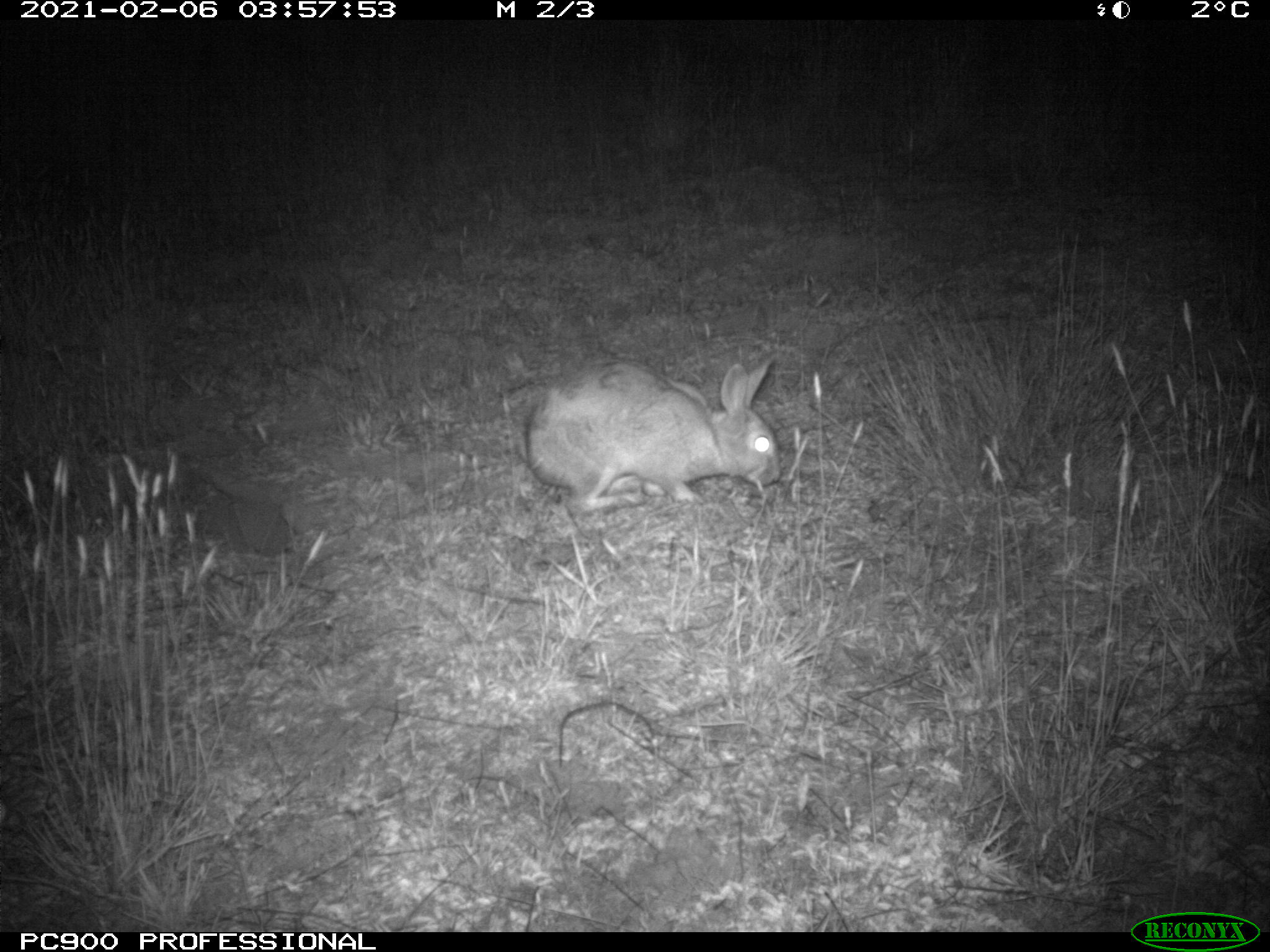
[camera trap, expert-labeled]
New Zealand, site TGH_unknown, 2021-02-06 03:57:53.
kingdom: Animalia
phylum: Chordata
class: Mammalia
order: Lagomorpha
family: Leporidae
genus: Oryctolagus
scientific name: Oryctolagus cuniculus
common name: european rabbit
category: rabbit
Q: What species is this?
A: Rabbit (european rabbit) (Oryctolagus cuniculus).